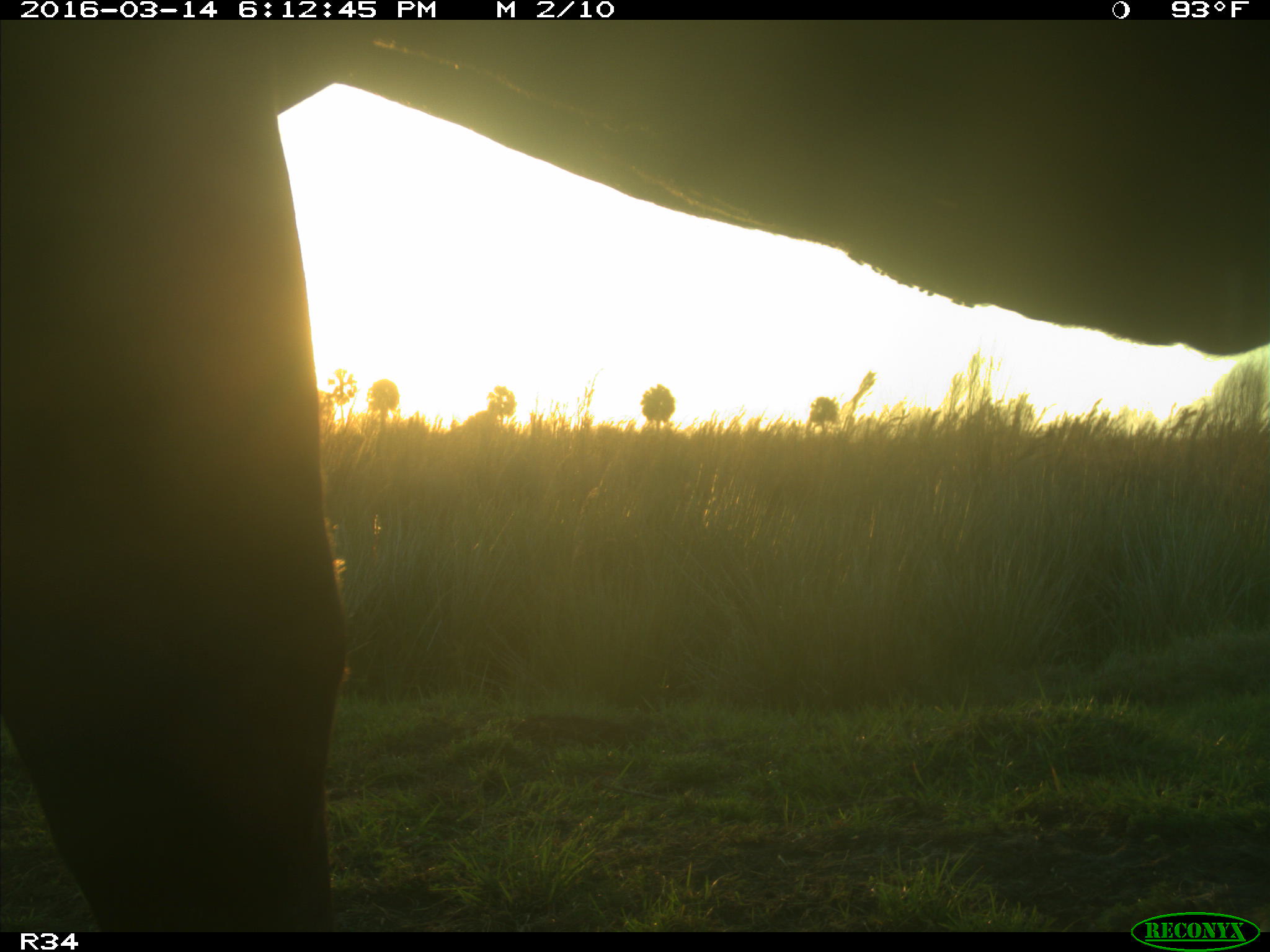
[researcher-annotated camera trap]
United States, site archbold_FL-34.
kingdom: Animalia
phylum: Chordata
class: Mammalia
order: Artiodactyla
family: Bovidae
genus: Bos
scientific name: Bos taurus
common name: domestic cow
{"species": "Bos taurus (domestic cow)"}